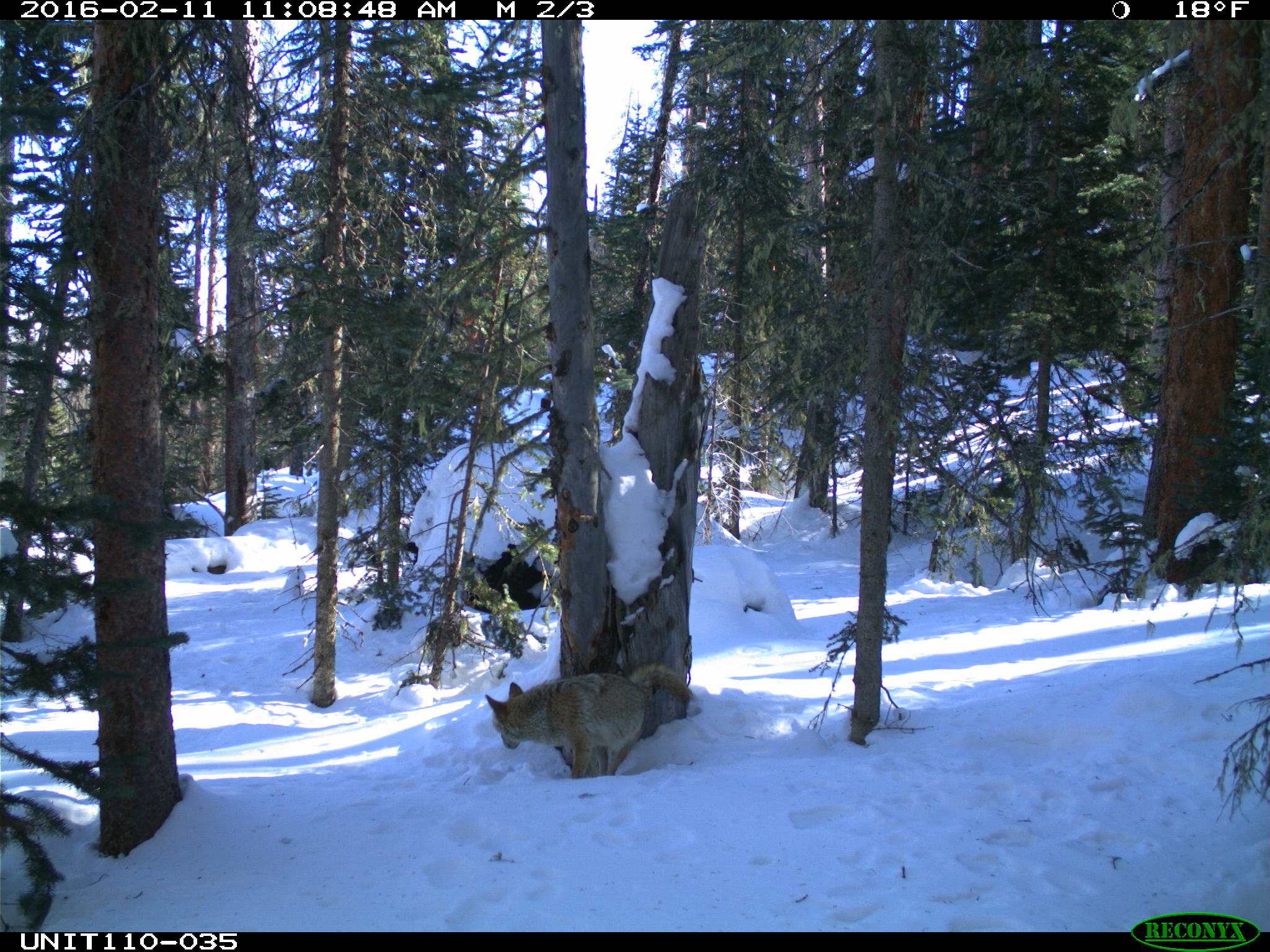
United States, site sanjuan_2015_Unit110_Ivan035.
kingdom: Animalia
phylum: Chordata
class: Mammalia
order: Carnivora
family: Canidae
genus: Canis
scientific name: Canis latrans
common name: coyote